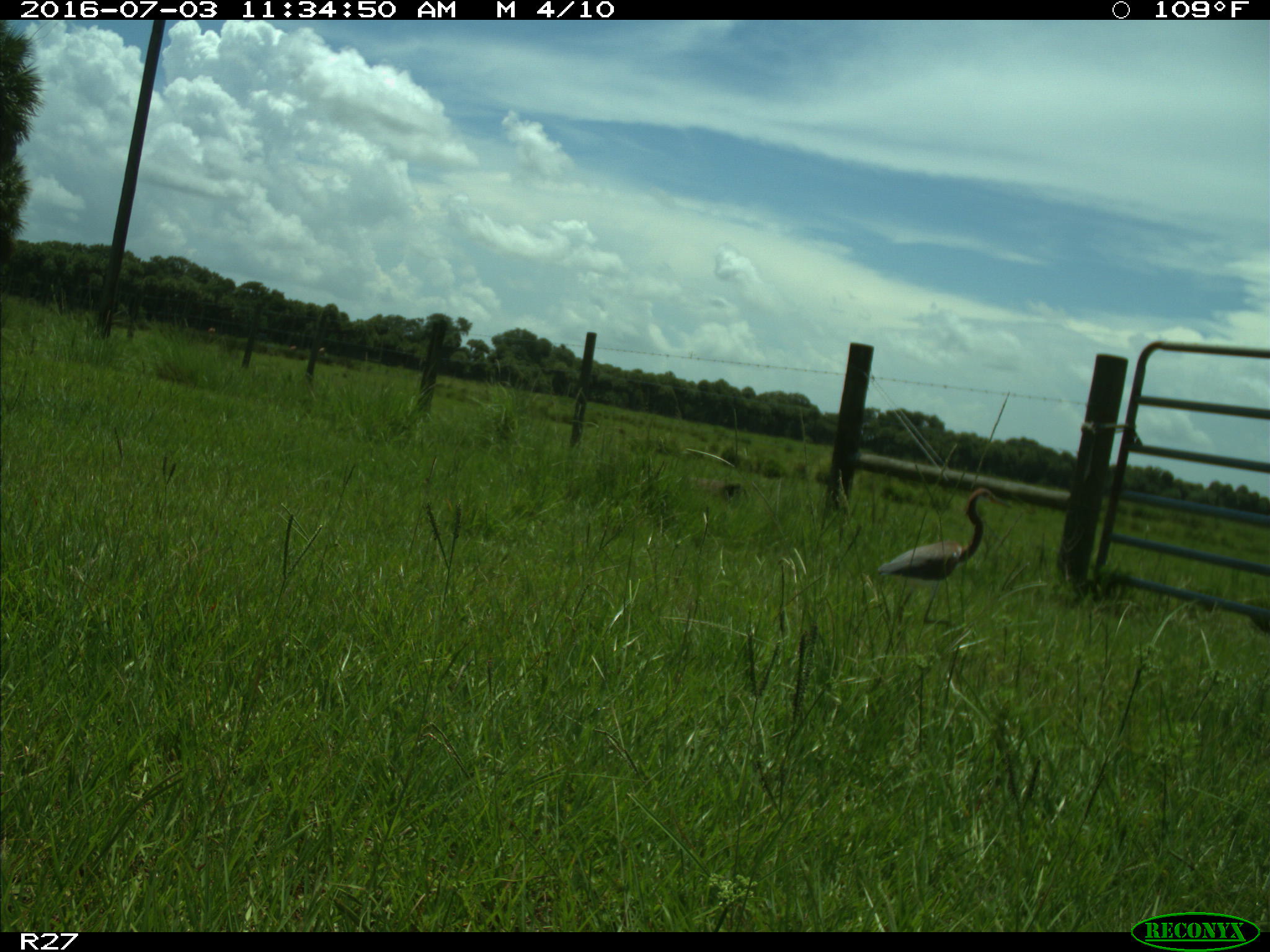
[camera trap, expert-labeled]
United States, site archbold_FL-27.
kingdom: Animalia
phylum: Chordata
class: Aves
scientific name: Aves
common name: birds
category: unidentified bird